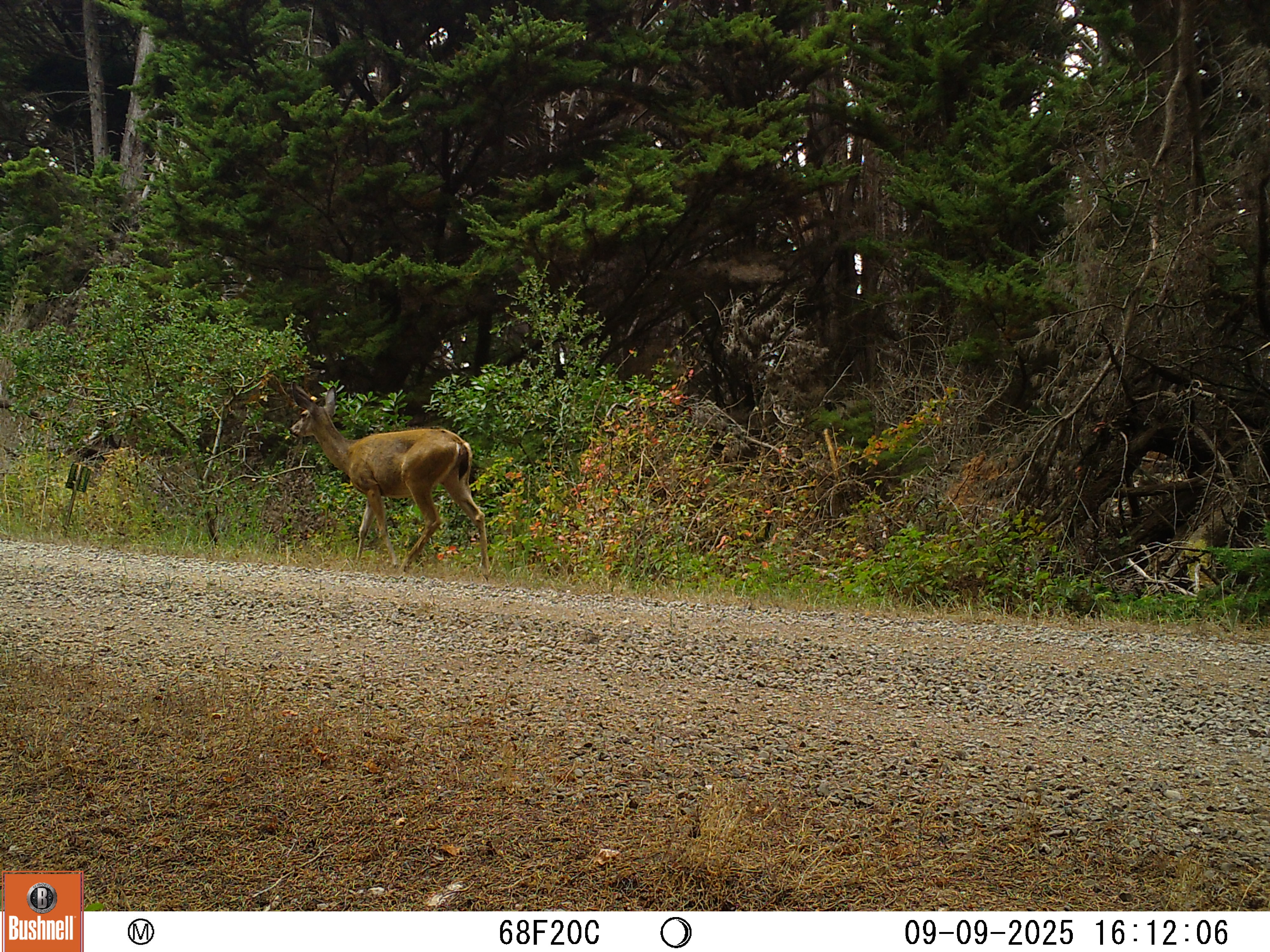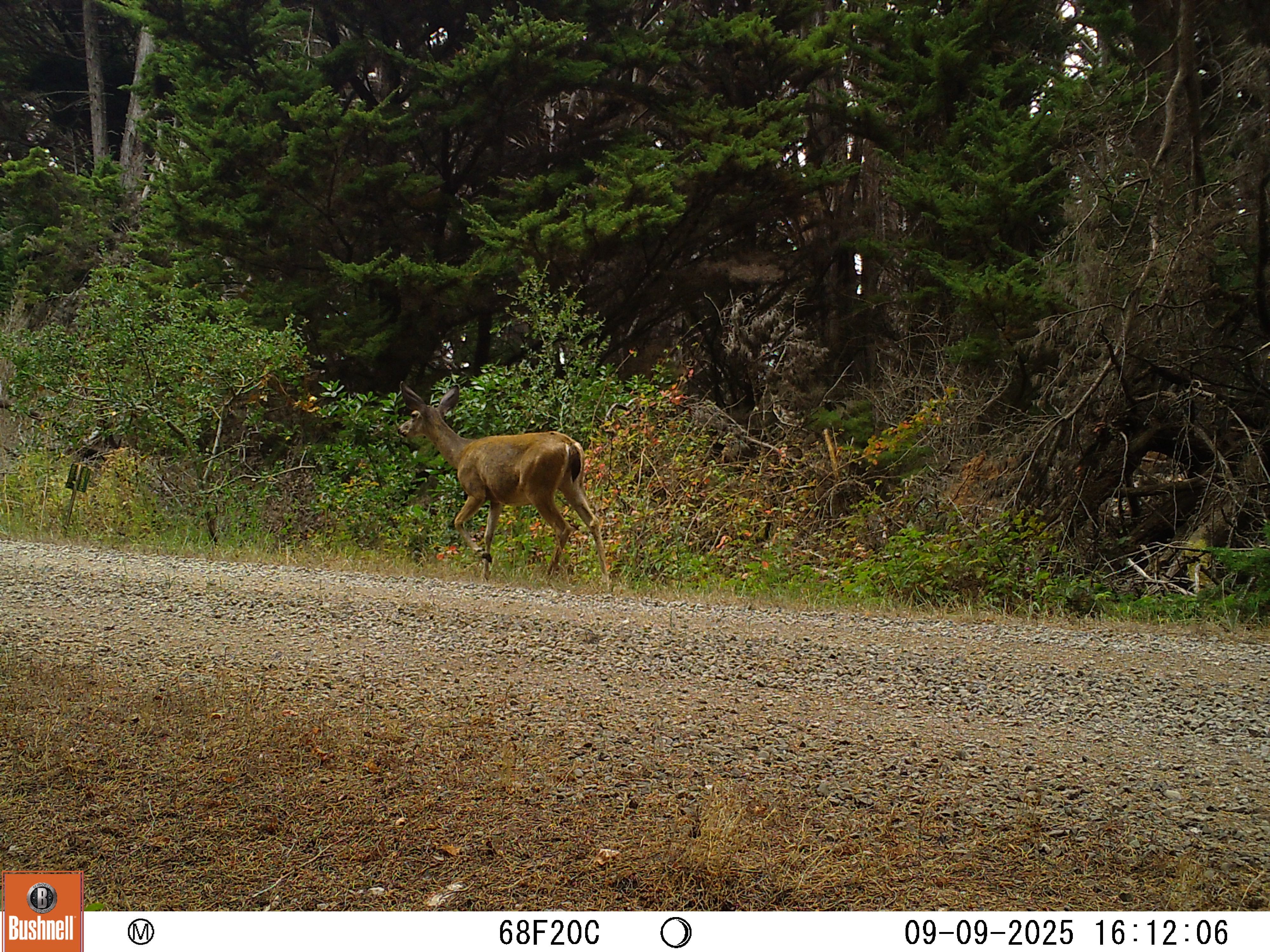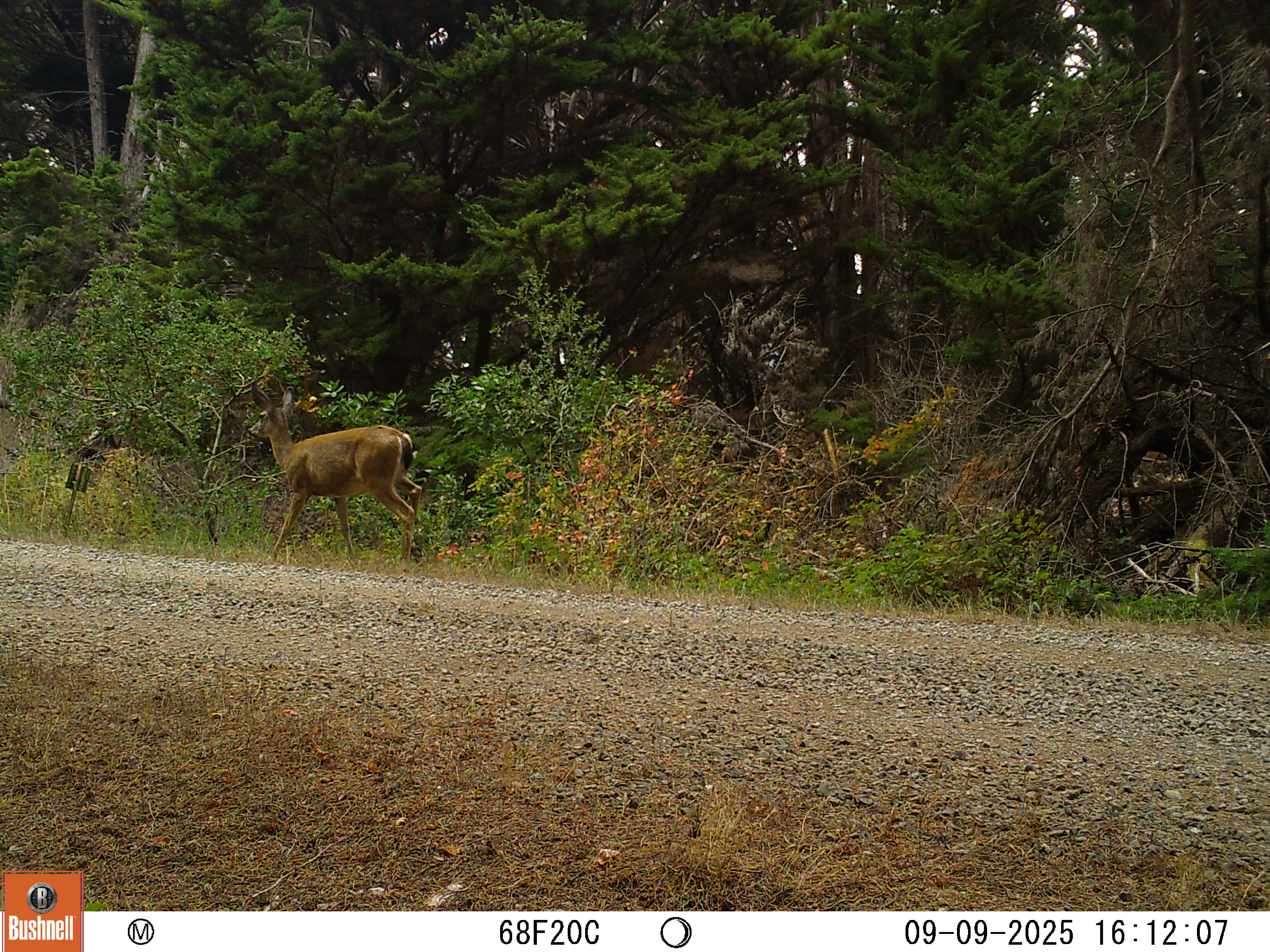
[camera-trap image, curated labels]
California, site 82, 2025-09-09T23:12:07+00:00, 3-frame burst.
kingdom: Animalia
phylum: Chordata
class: Mammalia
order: Artiodactyla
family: Cervidae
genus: Odocoileus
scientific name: Odocoileus hemionus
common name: mule deer